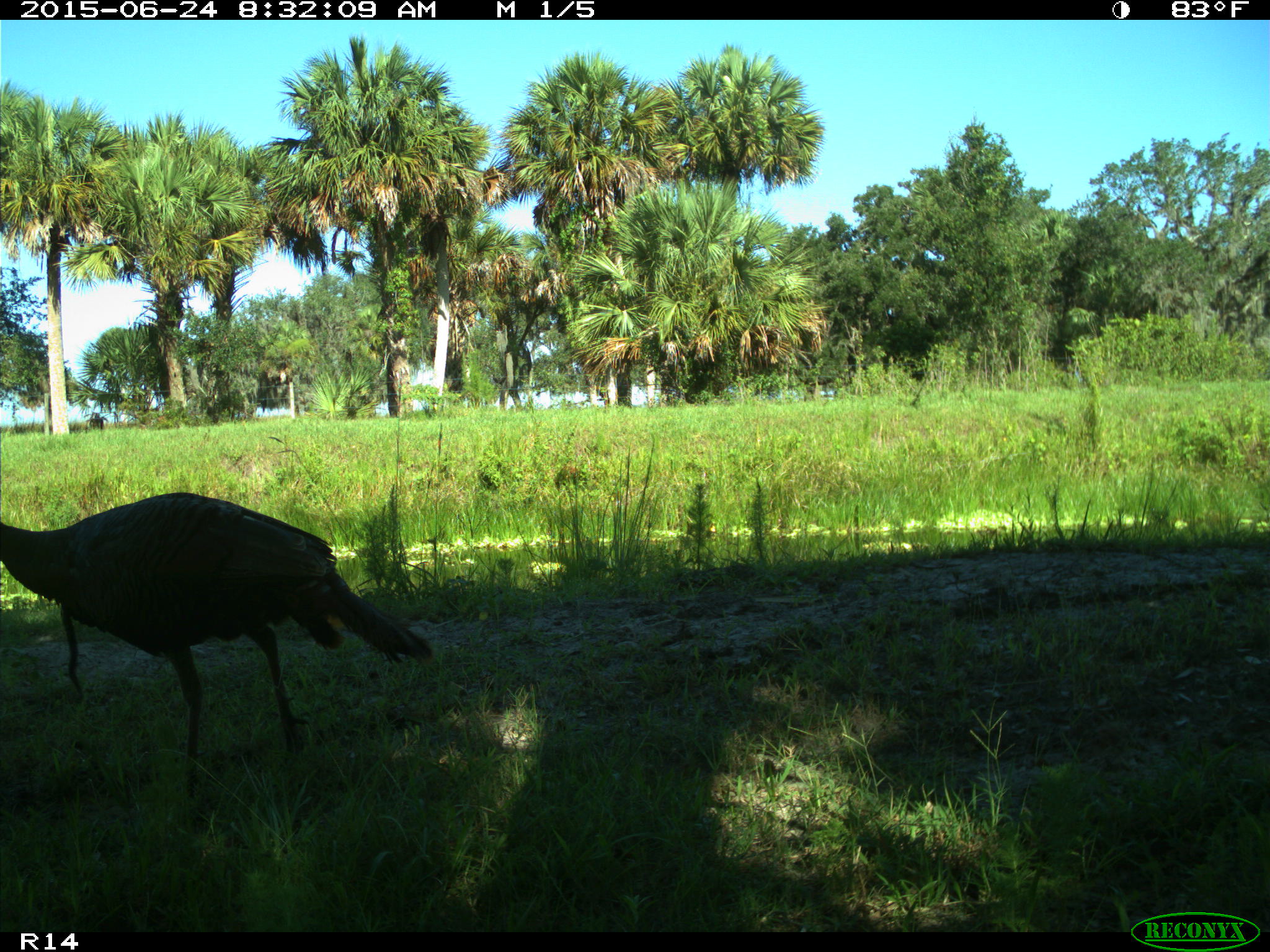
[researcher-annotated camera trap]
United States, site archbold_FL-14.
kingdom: Animalia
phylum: Chordata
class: Mammalia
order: Artiodactyla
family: Bovidae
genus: Bos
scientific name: Bos taurus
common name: domestic cow